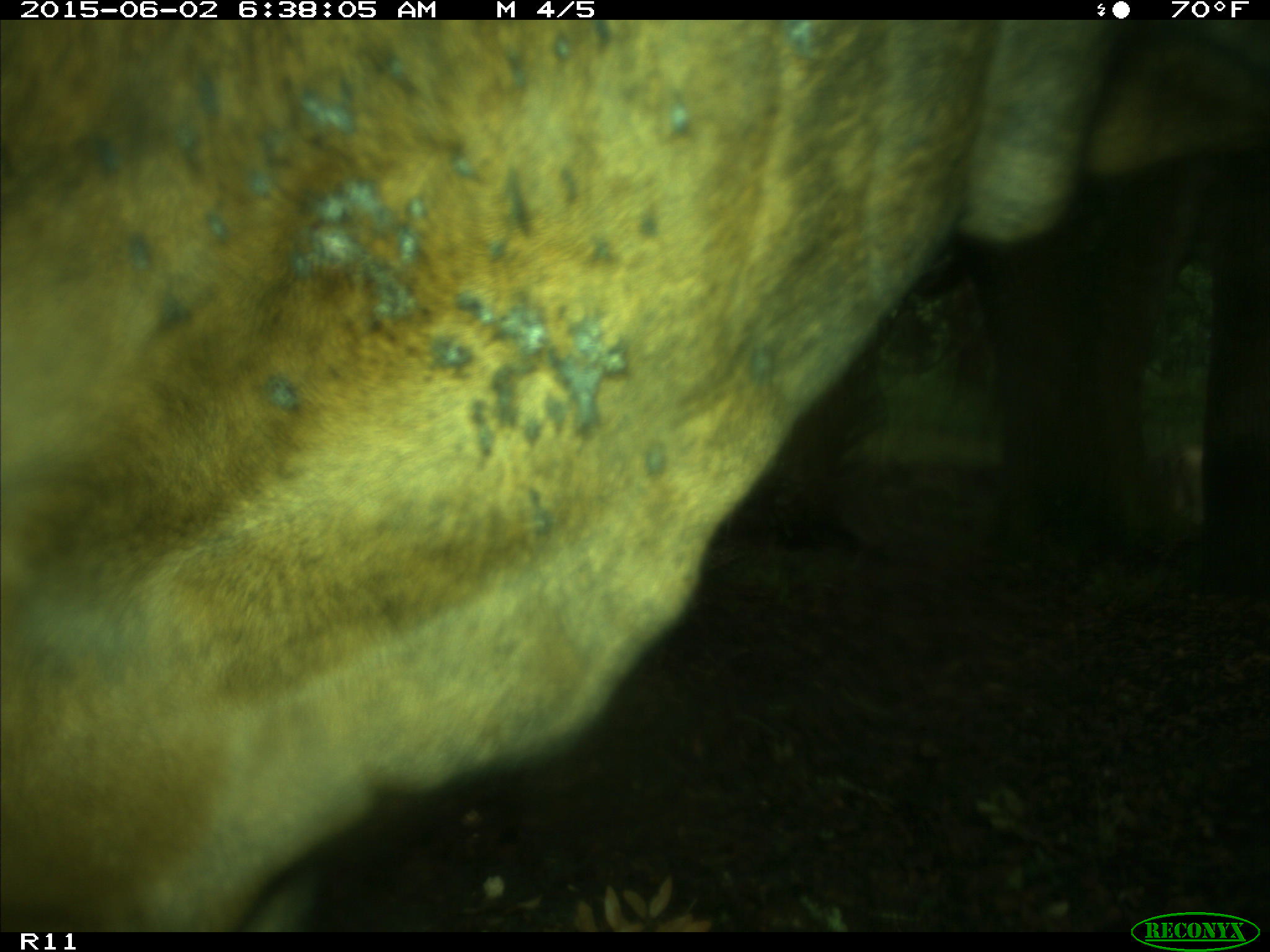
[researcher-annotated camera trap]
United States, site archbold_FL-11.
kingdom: Animalia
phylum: Chordata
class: Mammalia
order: Artiodactyla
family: Bovidae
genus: Bos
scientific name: Bos taurus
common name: domestic cow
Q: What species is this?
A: Bos taurus (domestic cow).